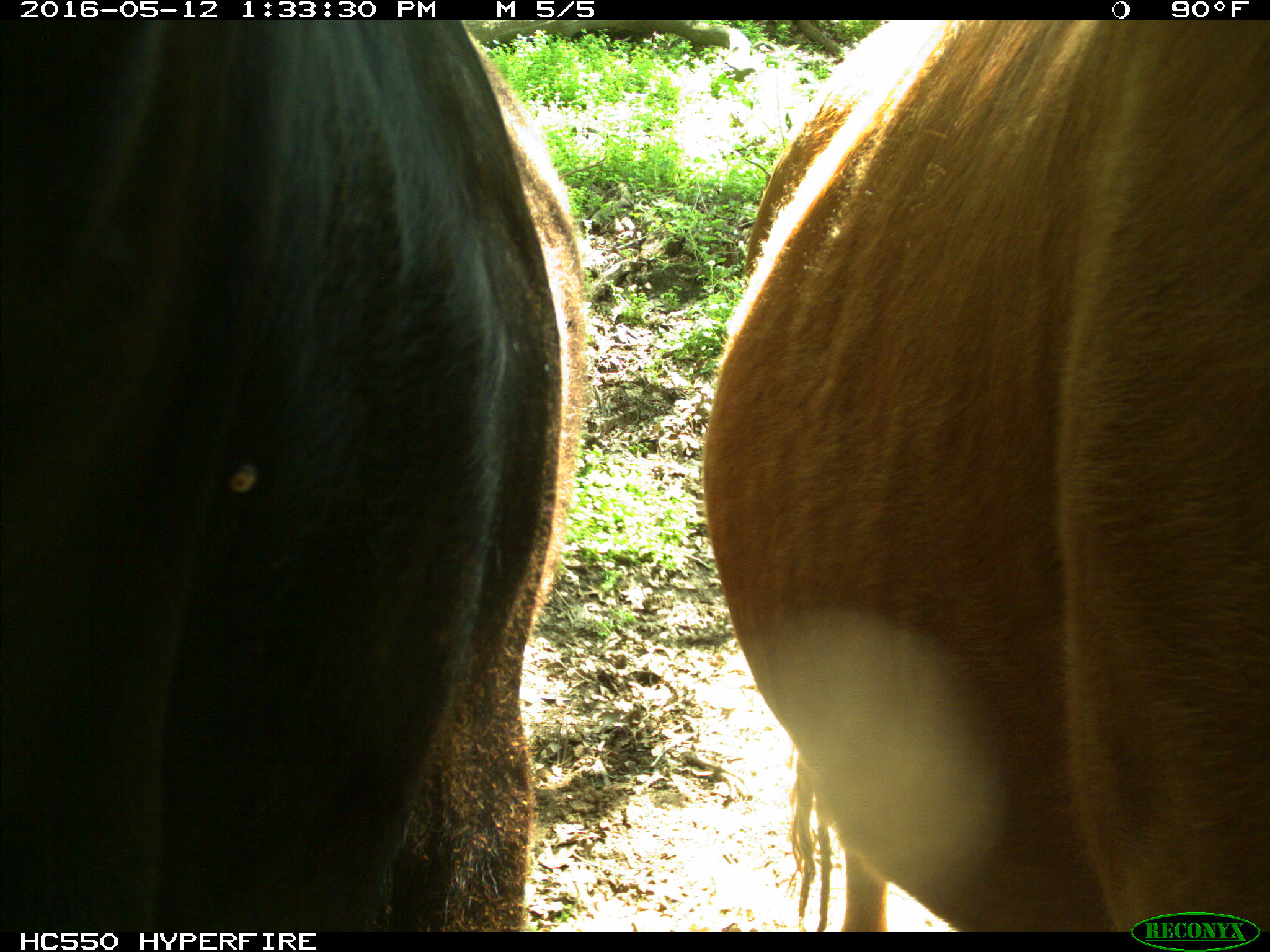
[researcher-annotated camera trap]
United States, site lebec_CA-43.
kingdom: Animalia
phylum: Chordata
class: Mammalia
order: Artiodactyla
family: Bovidae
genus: Bos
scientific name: Bos taurus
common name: domestic cow